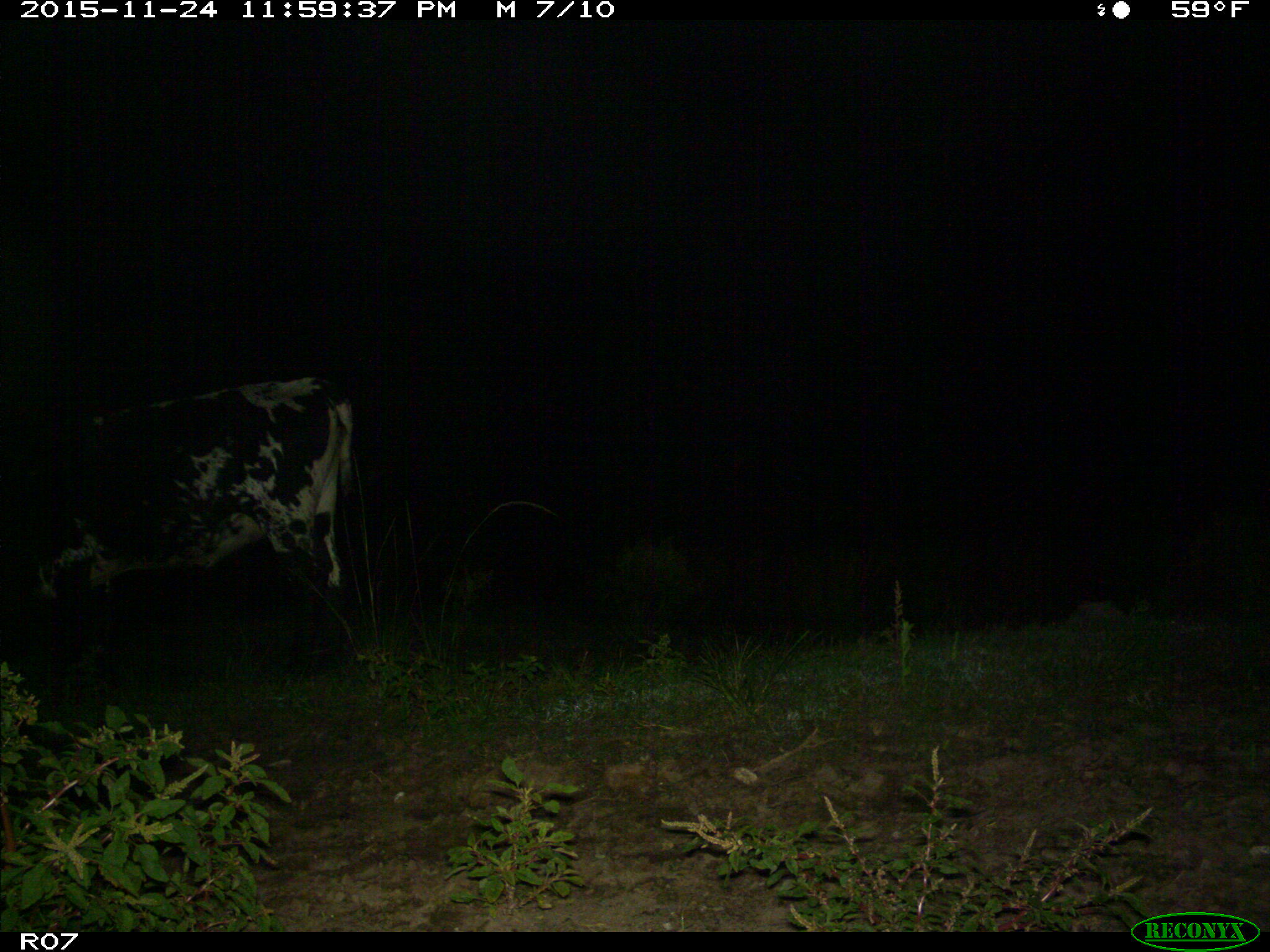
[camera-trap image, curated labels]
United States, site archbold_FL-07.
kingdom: Animalia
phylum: Chordata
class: Mammalia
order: Artiodactyla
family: Bovidae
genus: Bos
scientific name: Bos taurus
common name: domestic cow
Bos taurus (domestic cow).